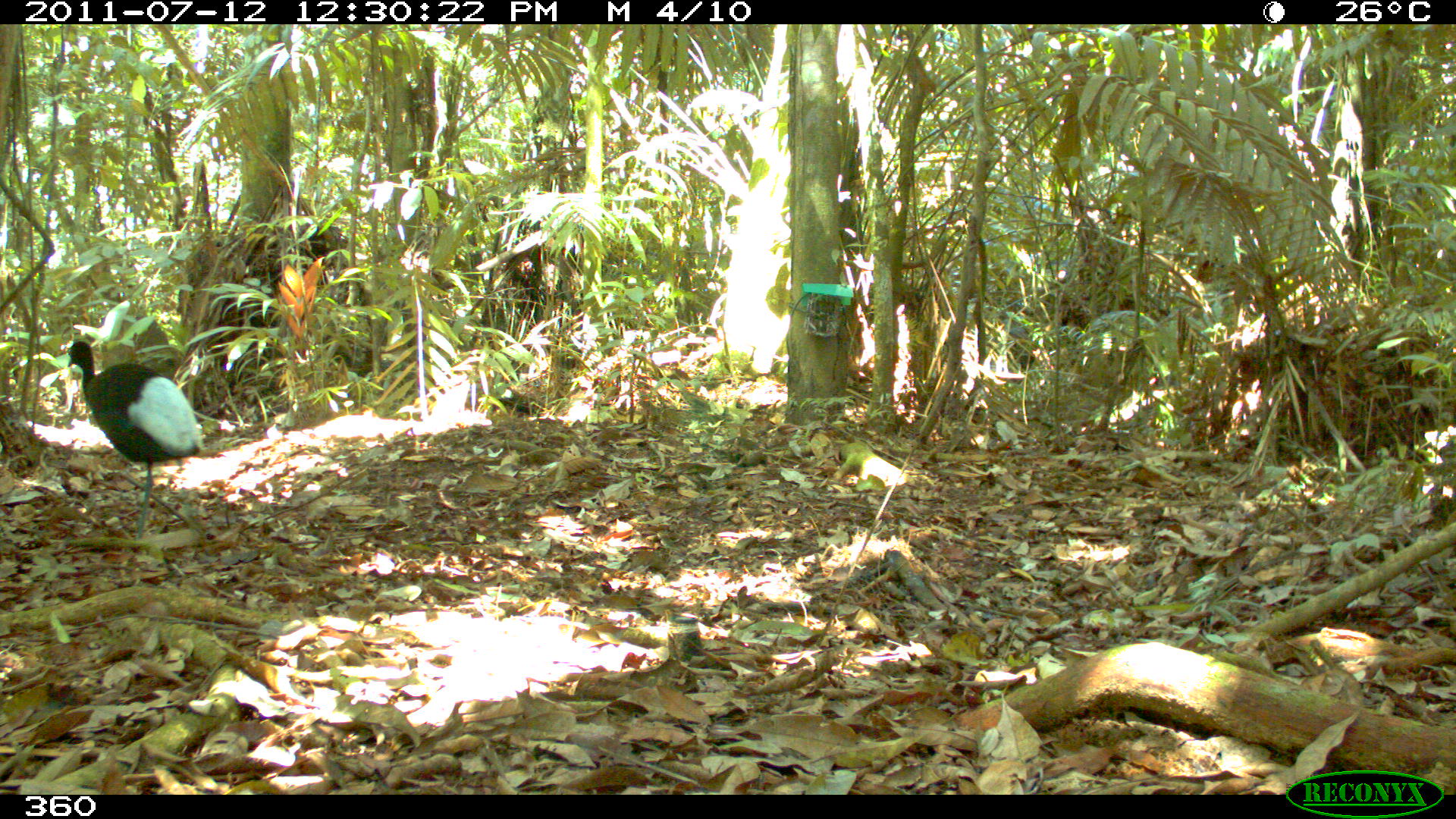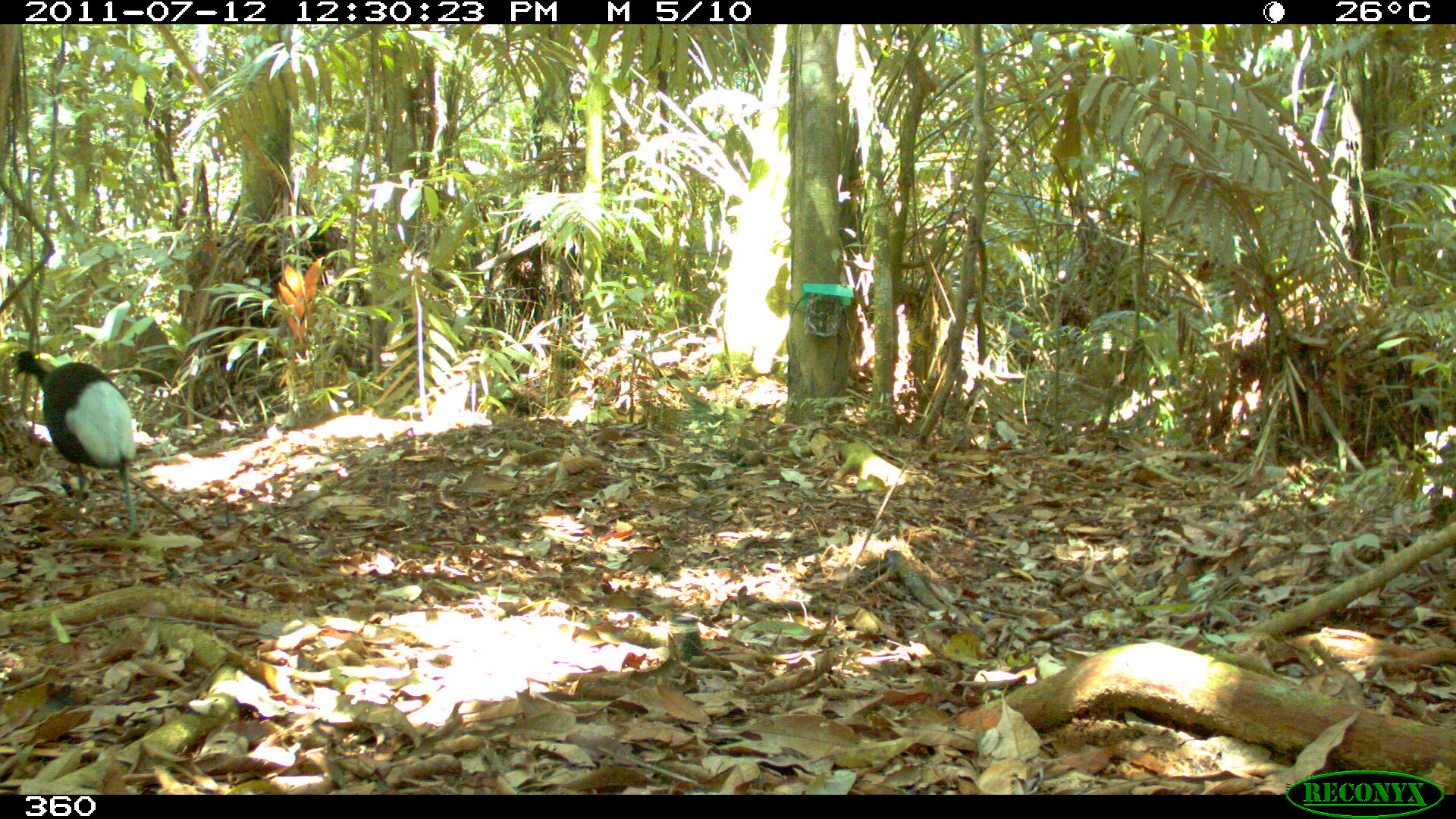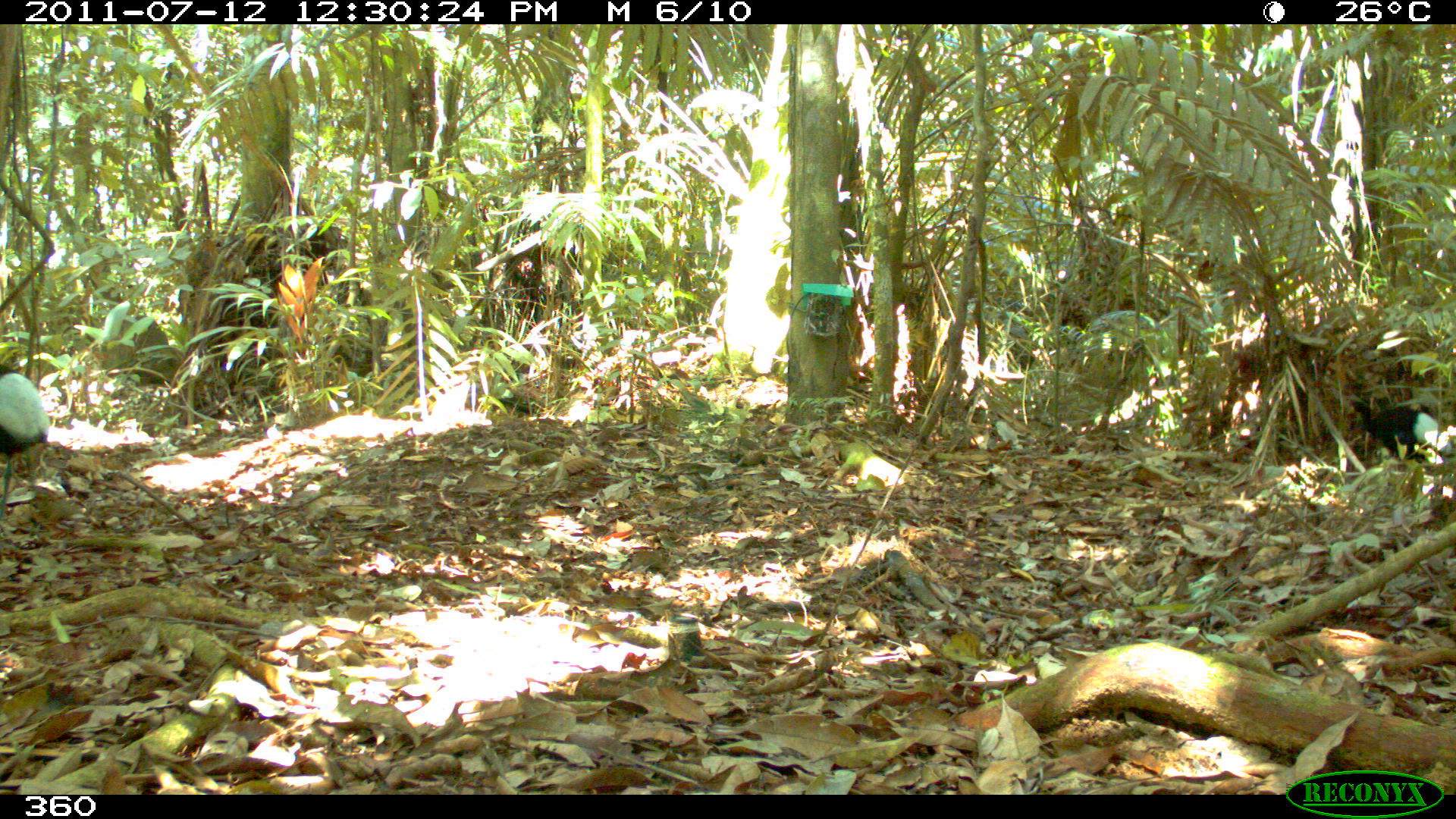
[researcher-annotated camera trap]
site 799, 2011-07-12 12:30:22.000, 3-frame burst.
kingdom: Animalia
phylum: Chordata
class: Aves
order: Gruiformes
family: Psophiidae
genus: Psophia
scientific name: Psophia leucoptera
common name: pale-winged trumpeter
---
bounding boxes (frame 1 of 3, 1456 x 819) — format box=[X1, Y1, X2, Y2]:
psophia leucoptera: box=[66, 339, 205, 552]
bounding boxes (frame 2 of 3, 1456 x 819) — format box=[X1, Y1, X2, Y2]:
psophia leucoptera: box=[11, 348, 142, 540]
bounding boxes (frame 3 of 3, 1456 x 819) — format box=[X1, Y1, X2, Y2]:
psophia leucoptera: box=[1344, 392, 1456, 464]; box=[0, 365, 51, 517]